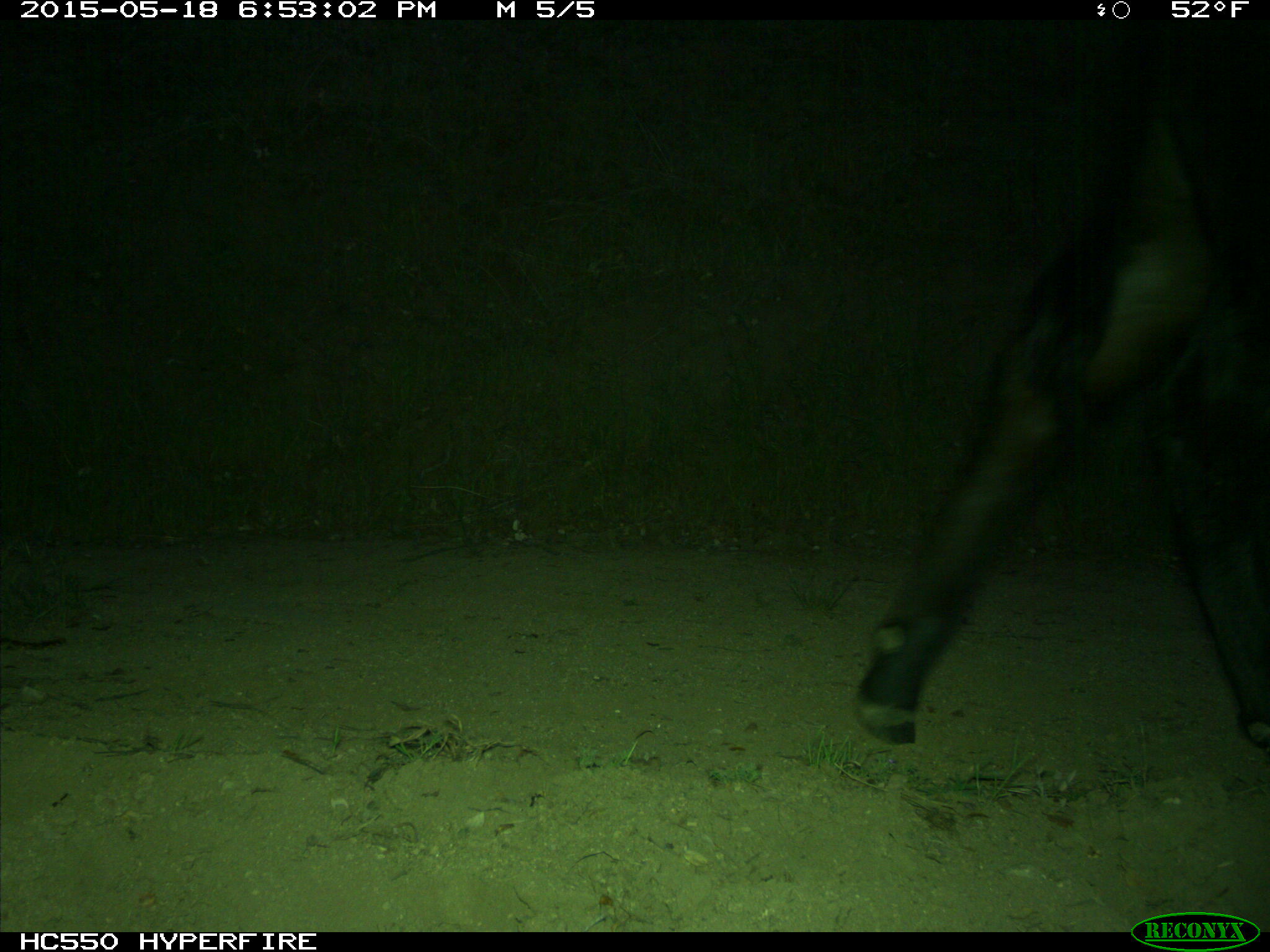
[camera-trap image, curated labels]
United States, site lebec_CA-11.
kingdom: Animalia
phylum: Chordata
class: Mammalia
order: Artiodactyla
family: Bovidae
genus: Bos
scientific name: Bos taurus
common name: domestic cow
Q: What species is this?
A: Bos taurus (domestic cow).